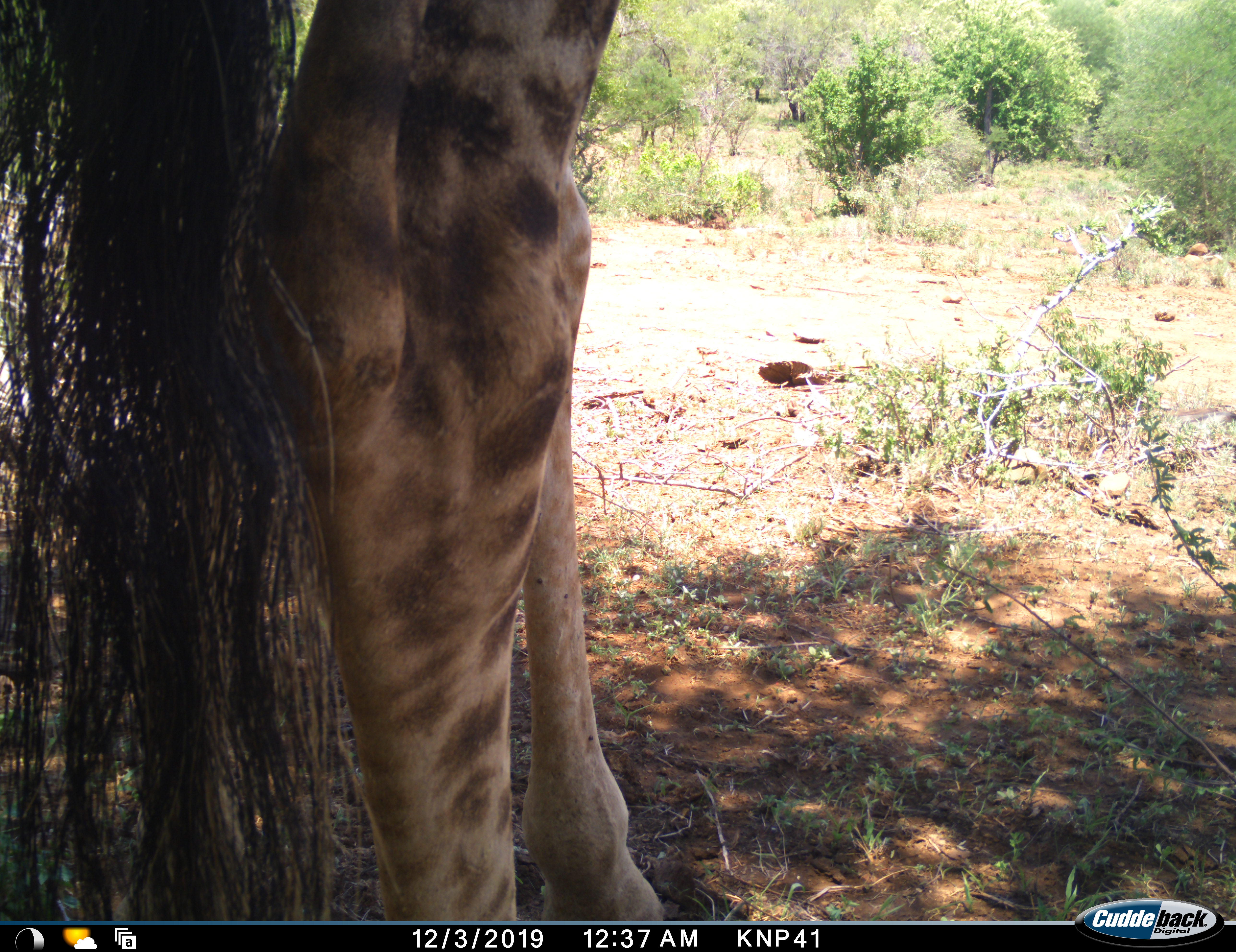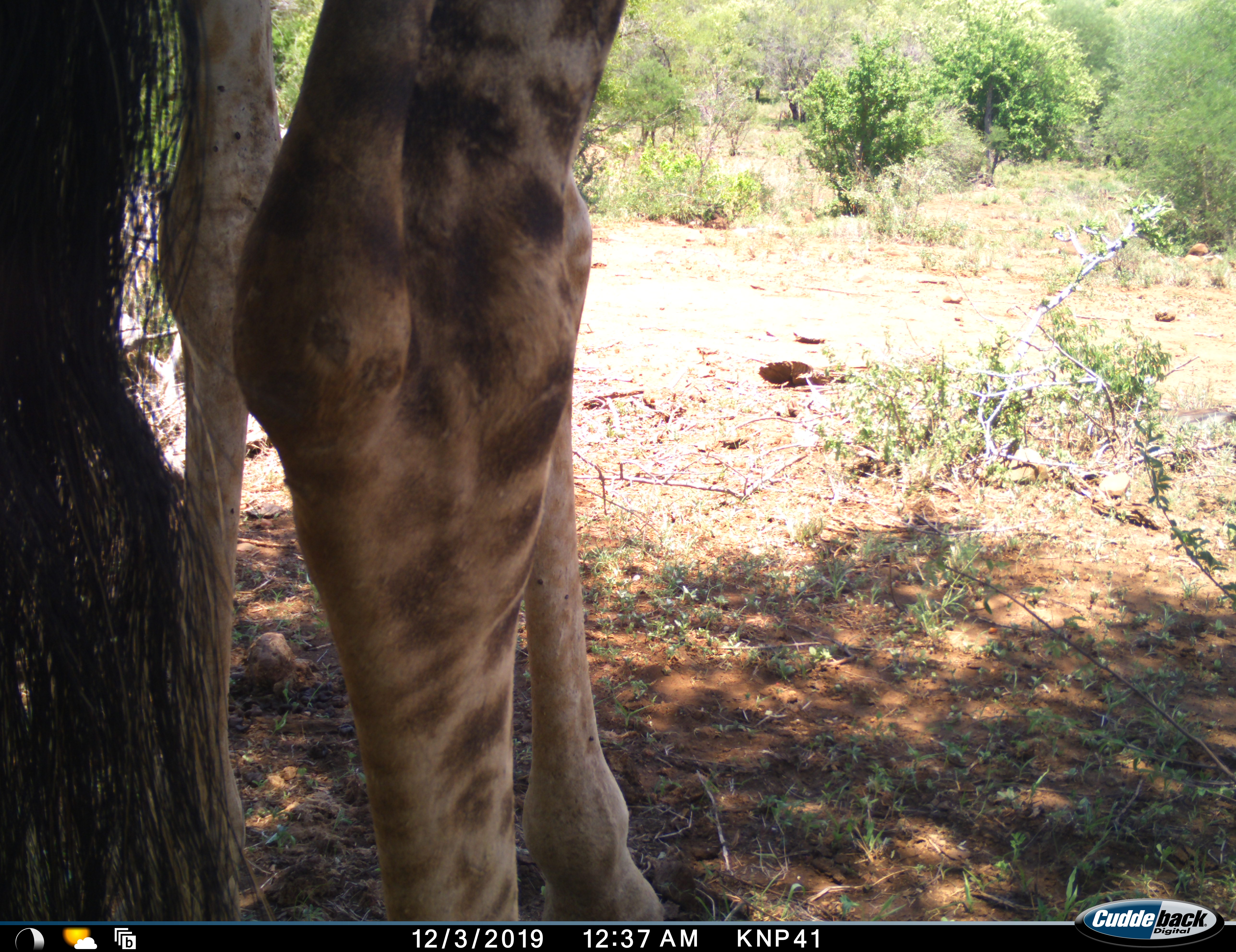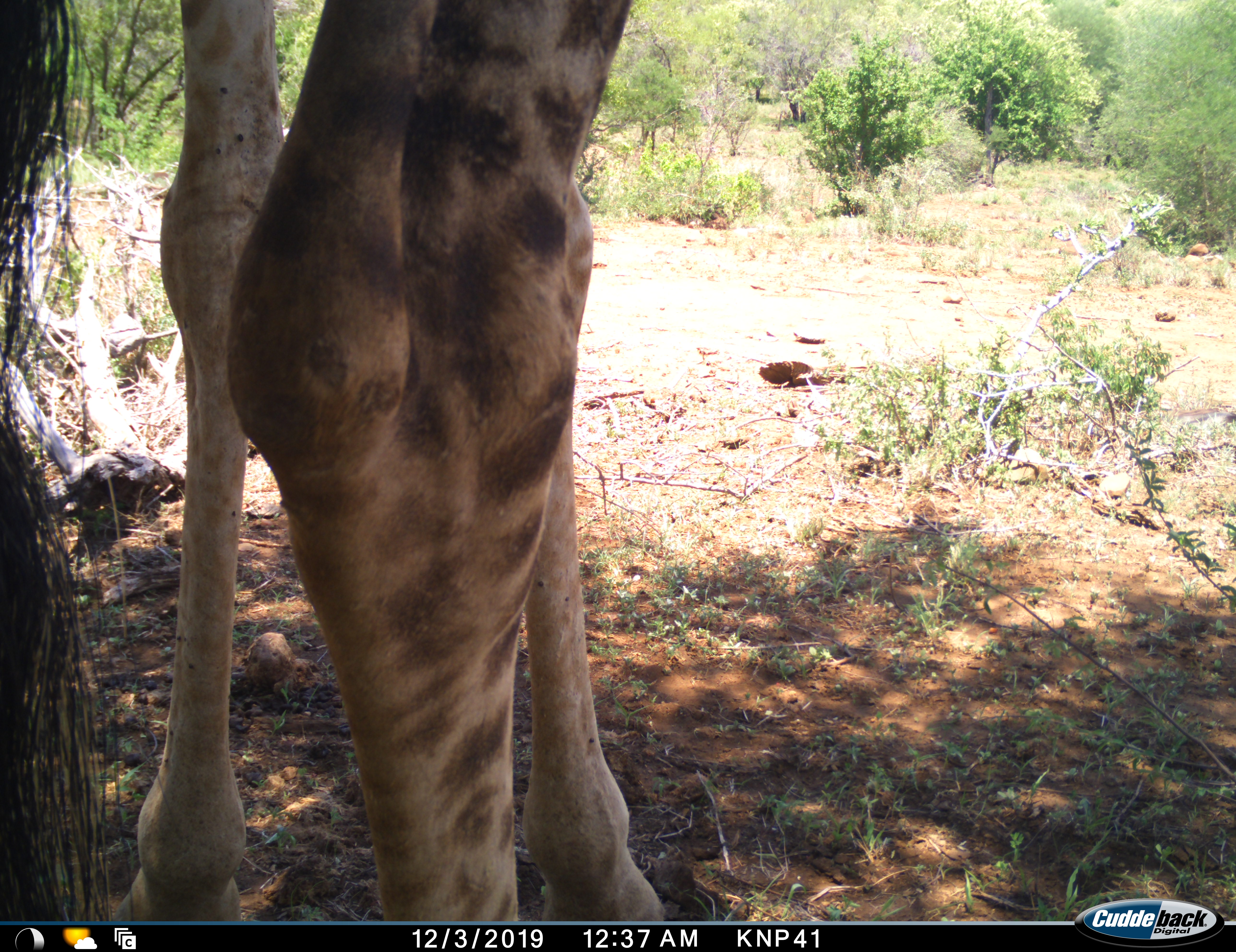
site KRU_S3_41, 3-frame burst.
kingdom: Animalia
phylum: Chordata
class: Mammalia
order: Artiodactyla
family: Giraffidae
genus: Giraffa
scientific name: Giraffa camelopardalis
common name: giraffe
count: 1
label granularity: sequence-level